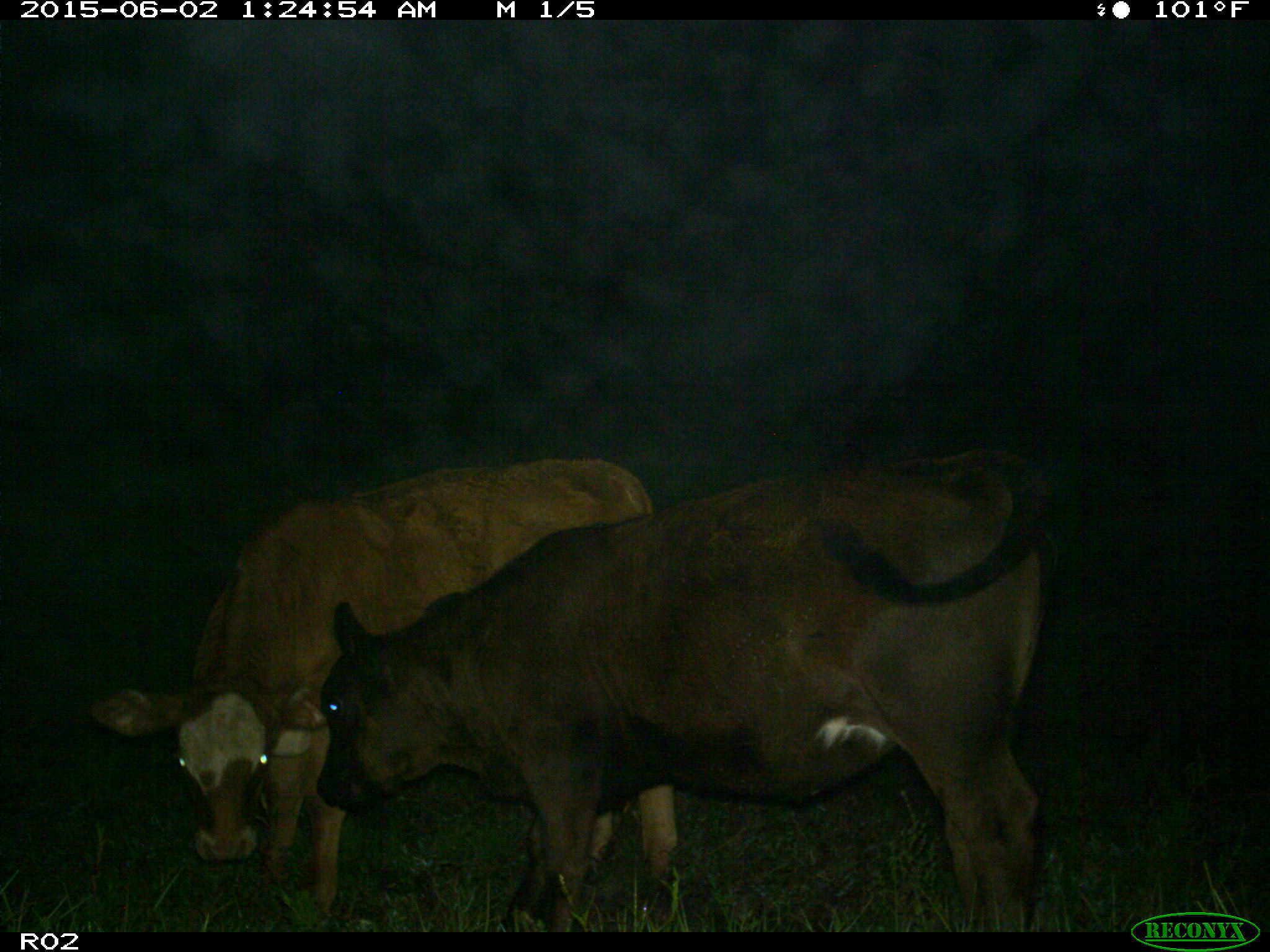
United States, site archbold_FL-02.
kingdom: Animalia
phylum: Chordata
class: Mammalia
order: Artiodactyla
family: Bovidae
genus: Bos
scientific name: Bos taurus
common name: domestic cow